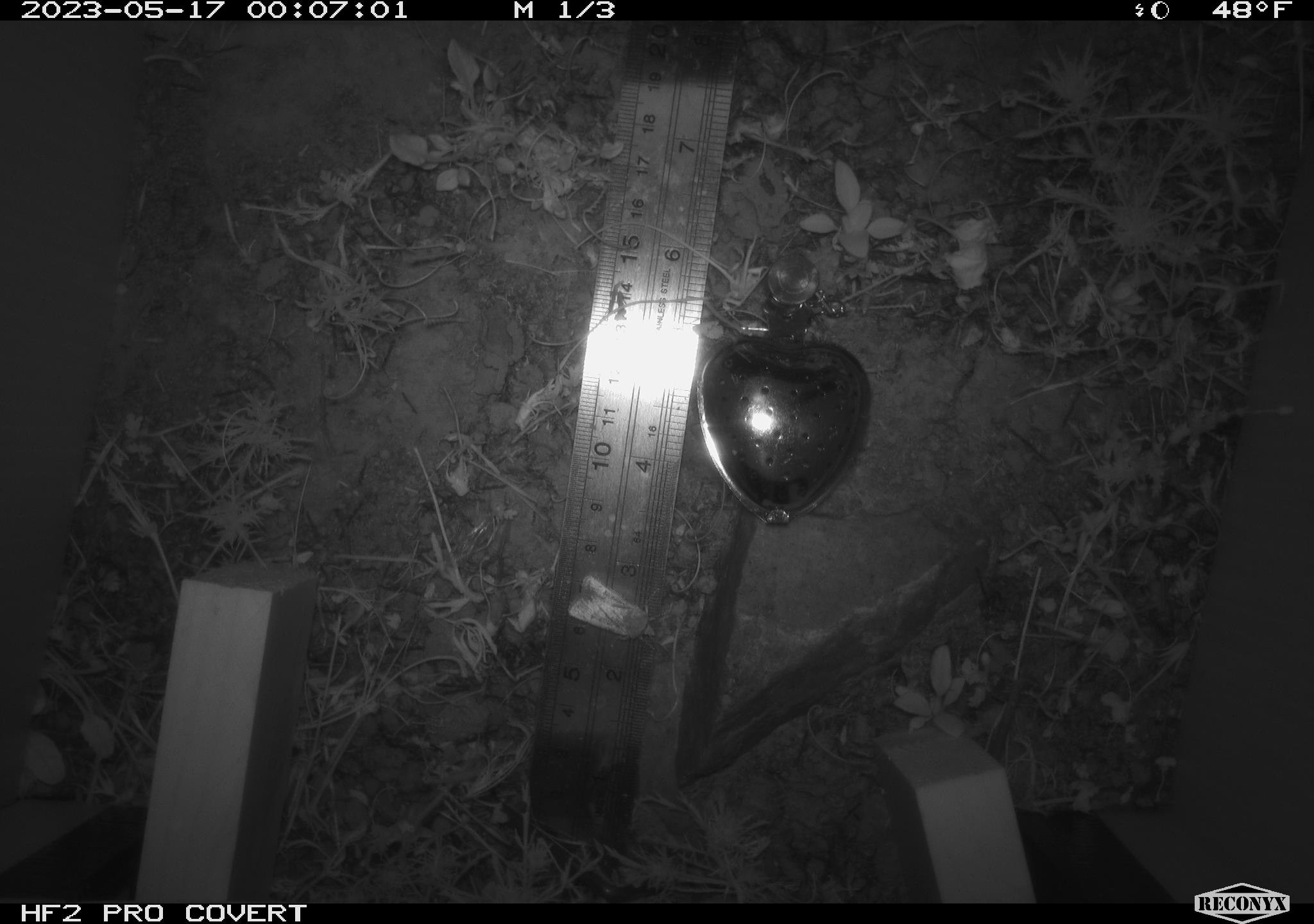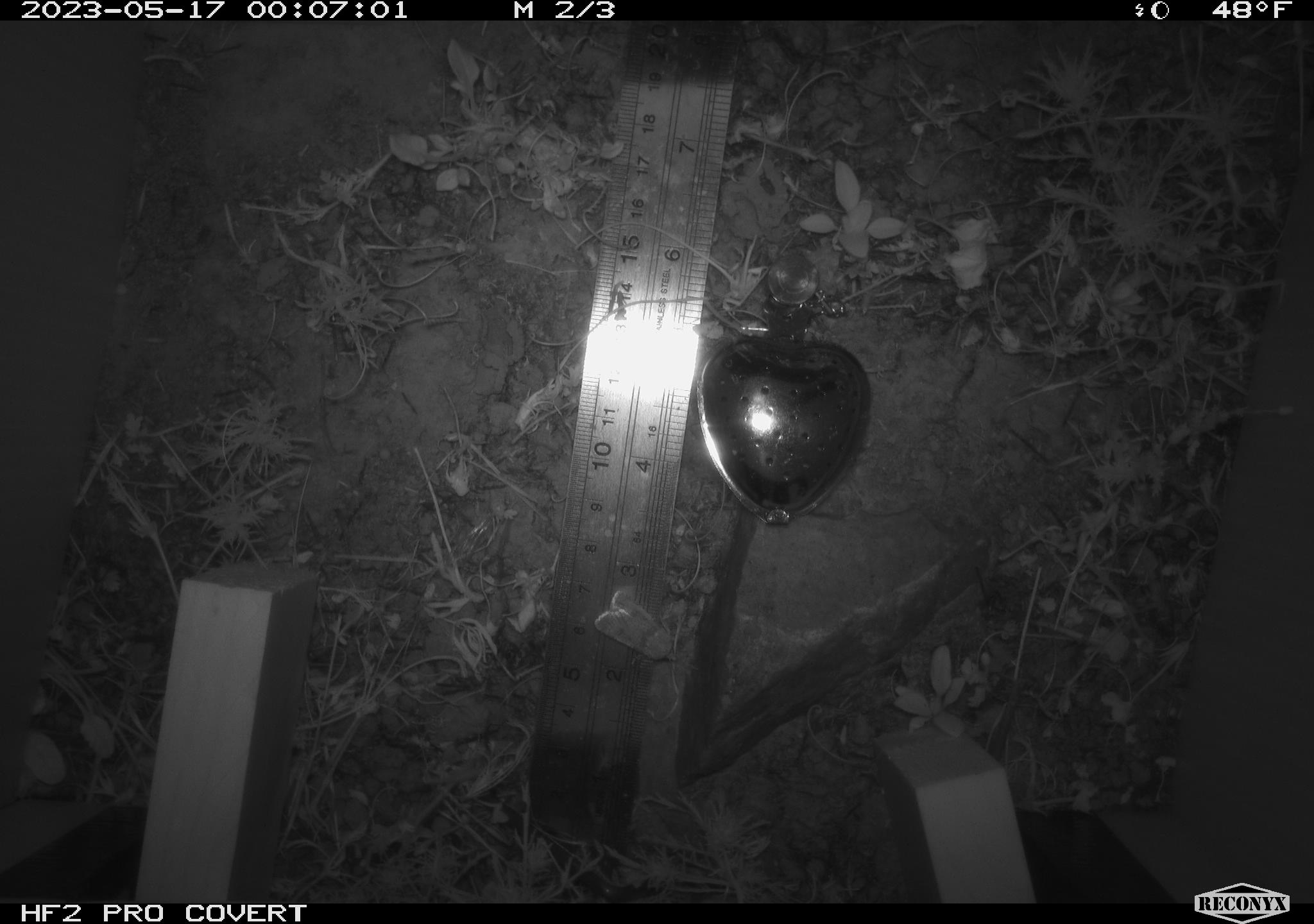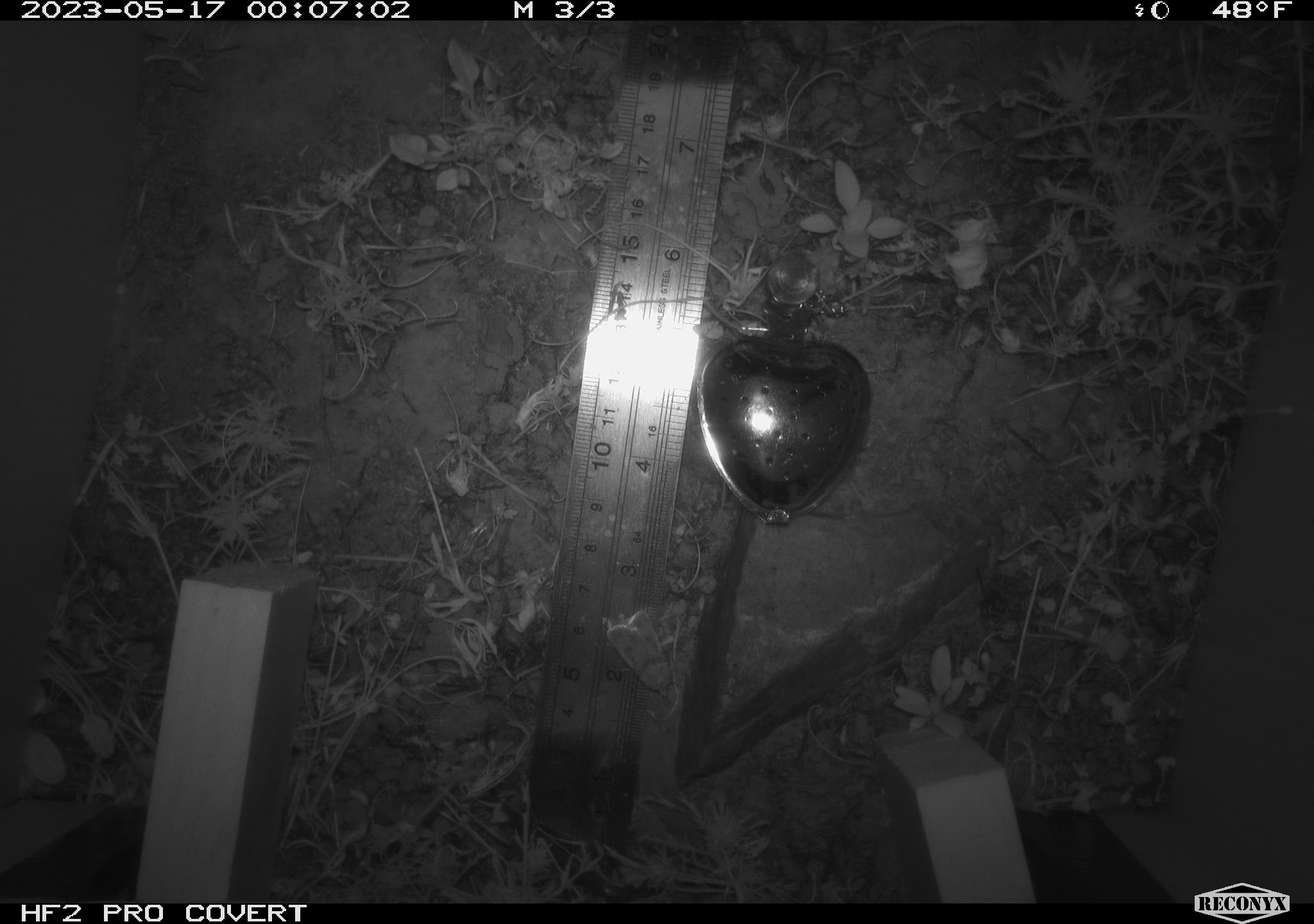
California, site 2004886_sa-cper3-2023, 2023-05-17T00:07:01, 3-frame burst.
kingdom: Animalia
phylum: Arthropoda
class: Insecta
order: Lepidoptera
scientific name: Lepidoptera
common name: butterflies and moths